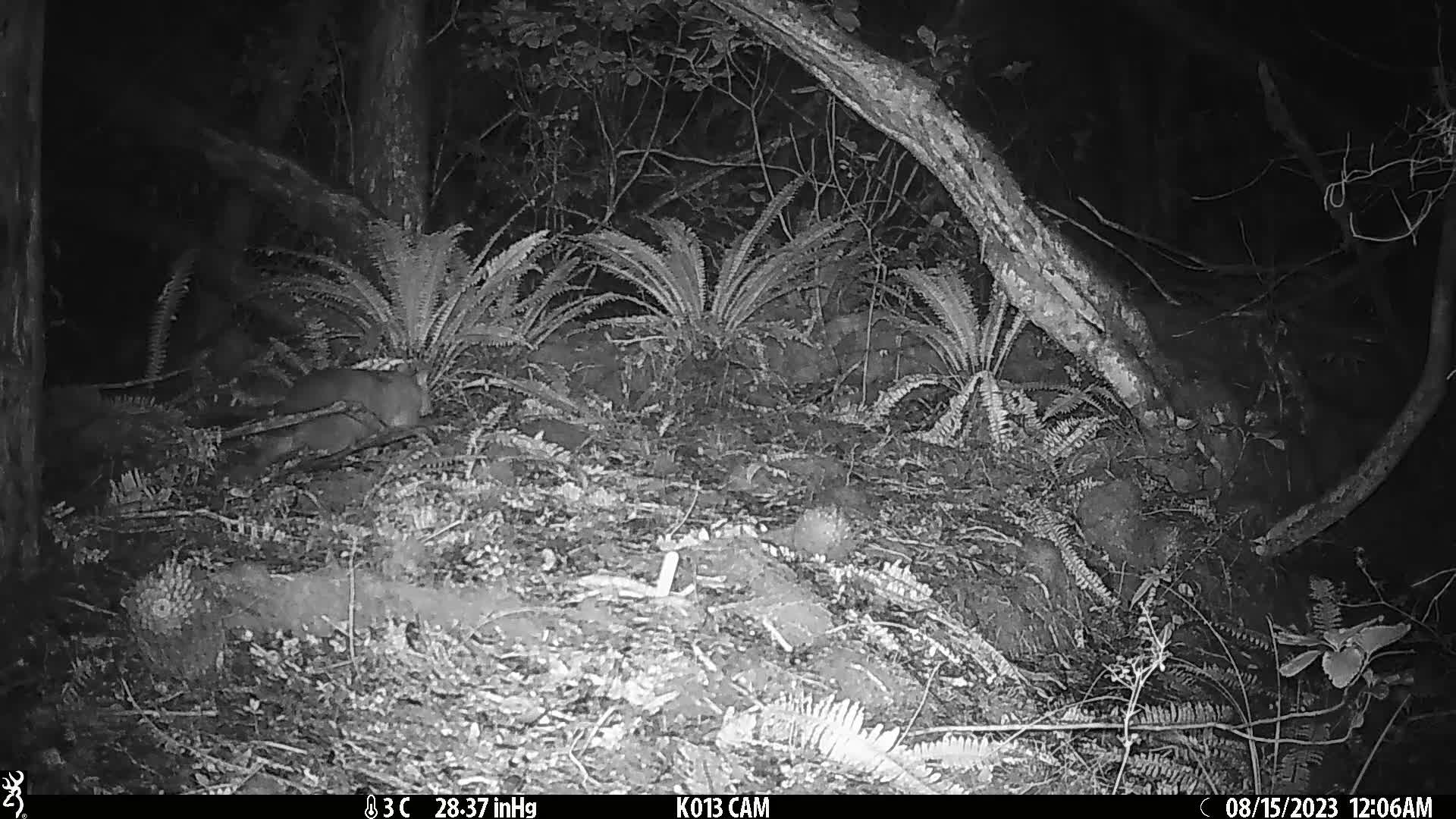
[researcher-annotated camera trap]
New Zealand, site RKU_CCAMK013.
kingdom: Animalia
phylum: Chordata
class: Mammalia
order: Diprotodontia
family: Phalangeridae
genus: Trichosurus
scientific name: Trichosurus vulpecula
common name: common brushtail possum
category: possum